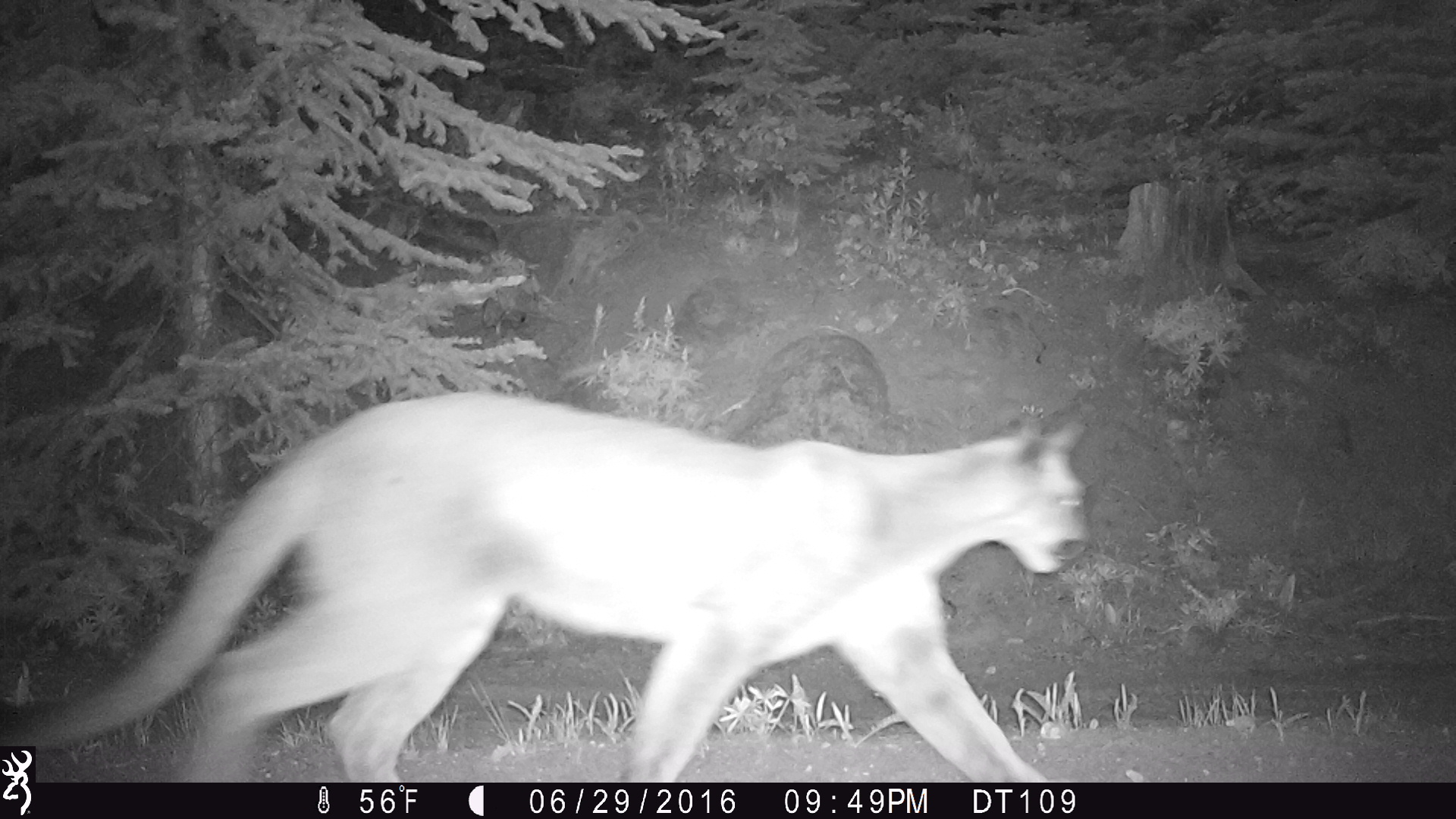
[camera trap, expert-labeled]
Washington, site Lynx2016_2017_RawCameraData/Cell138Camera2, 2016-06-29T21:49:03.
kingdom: Animalia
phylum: Chordata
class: Mammalia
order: Carnivora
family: Felidae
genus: Puma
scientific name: Puma concolor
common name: mountain lion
Puma concolor (mountain lion). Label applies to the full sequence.